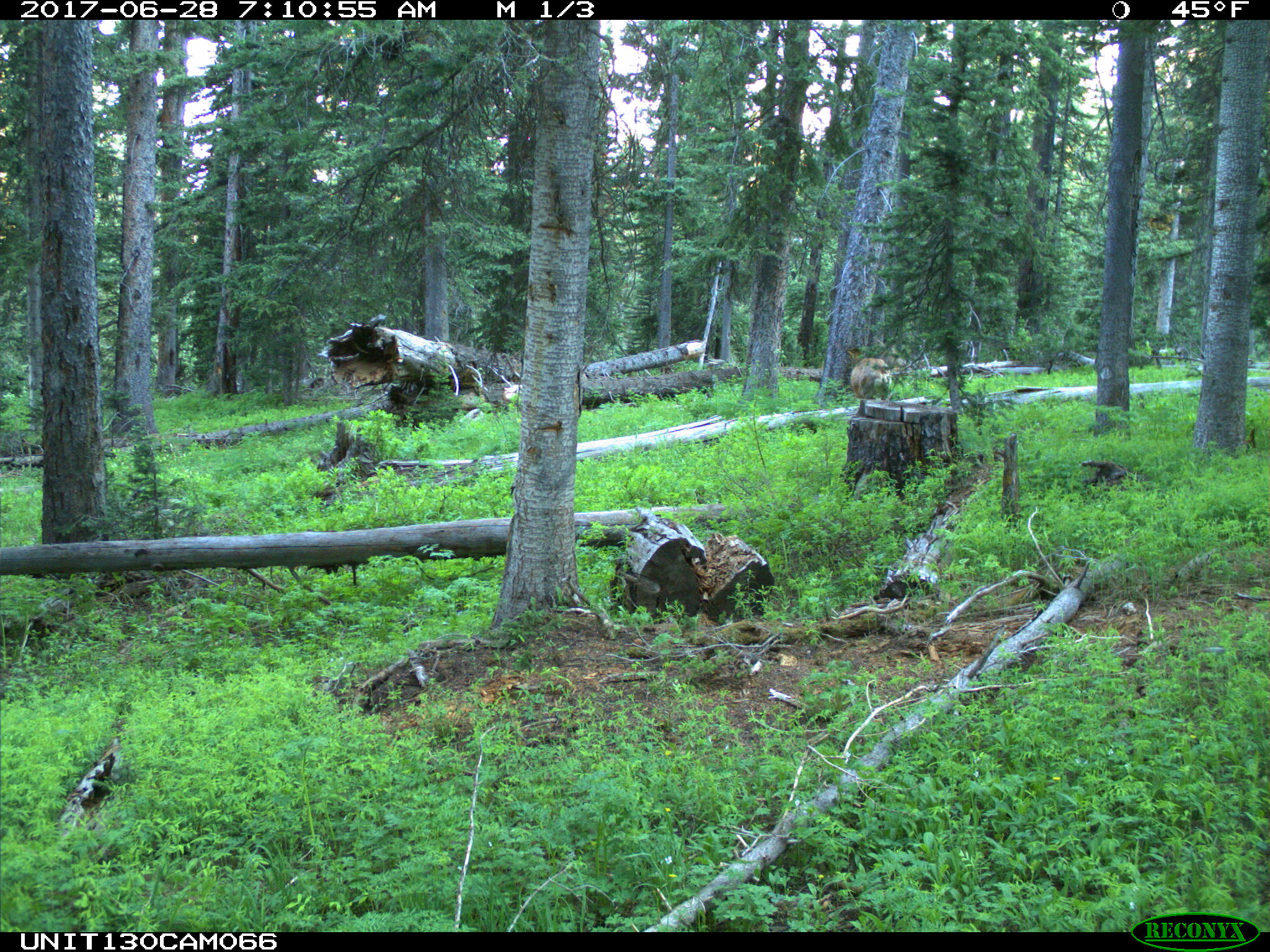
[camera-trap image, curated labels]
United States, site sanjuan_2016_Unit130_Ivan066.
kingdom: Animalia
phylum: Chordata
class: Mammalia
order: Artiodactyla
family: Cervidae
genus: Odocoileus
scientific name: Odocoileus hemionus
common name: mule deer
Odocoileus hemionus (mule deer).